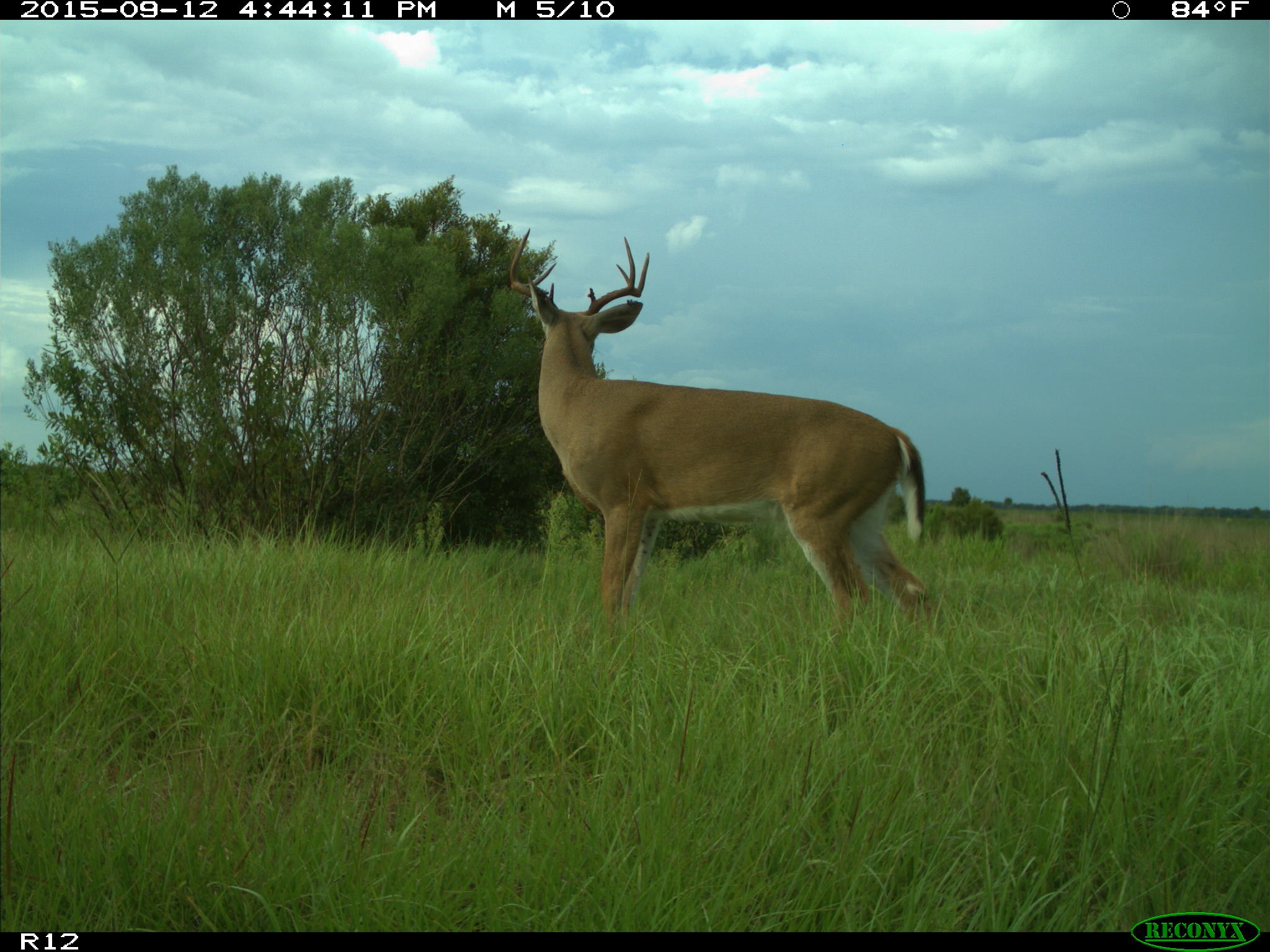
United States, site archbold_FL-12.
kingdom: Animalia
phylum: Chordata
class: Mammalia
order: Artiodactyla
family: Cervidae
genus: Odocoileus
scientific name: Odocoileus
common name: deer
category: unidentified deer